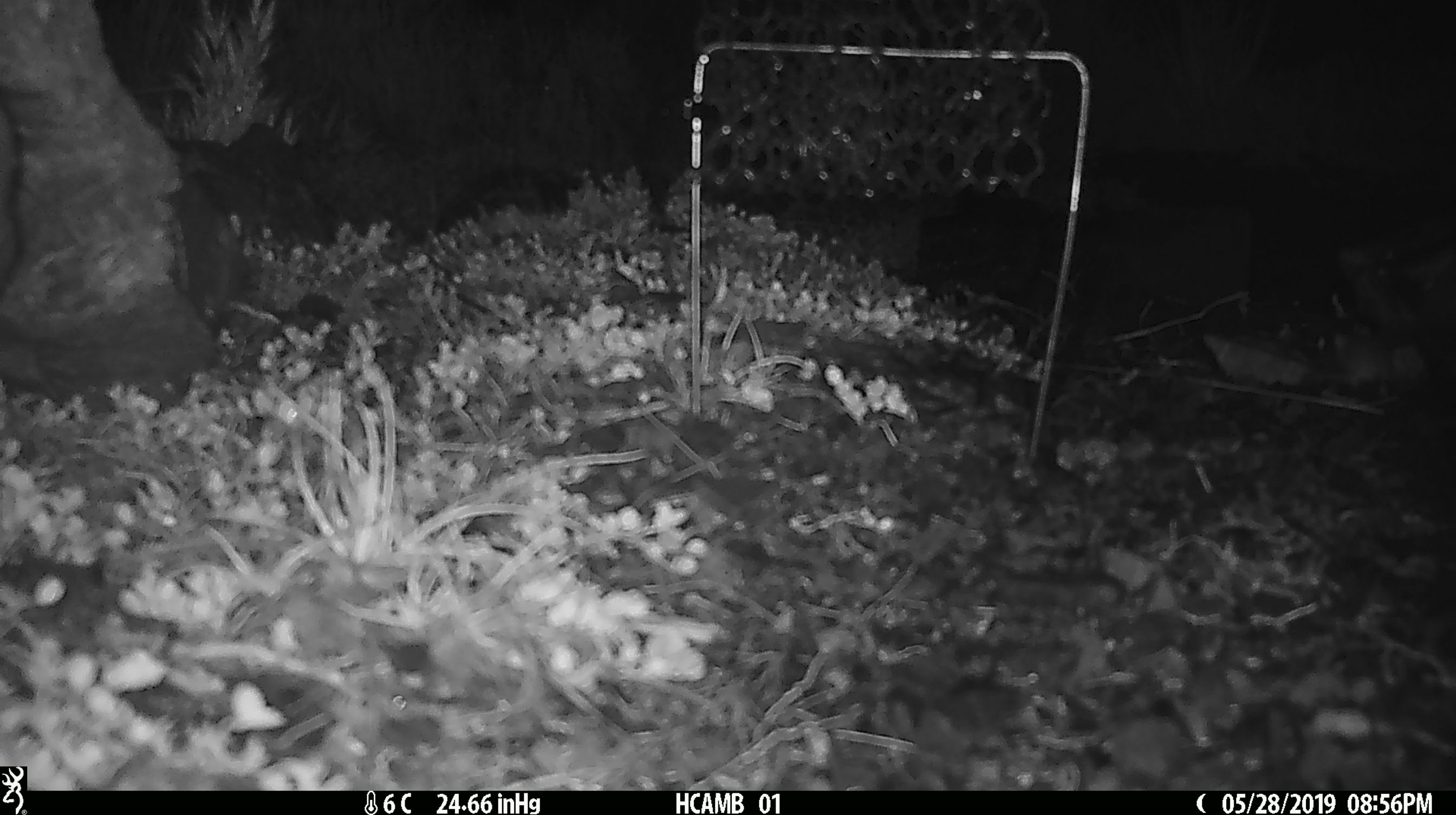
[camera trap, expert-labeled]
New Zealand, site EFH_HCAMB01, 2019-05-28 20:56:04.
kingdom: Animalia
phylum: Chordata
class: Mammalia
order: Rodentia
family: Muridae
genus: Mus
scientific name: Mus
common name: mouse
Mouse (Mus).